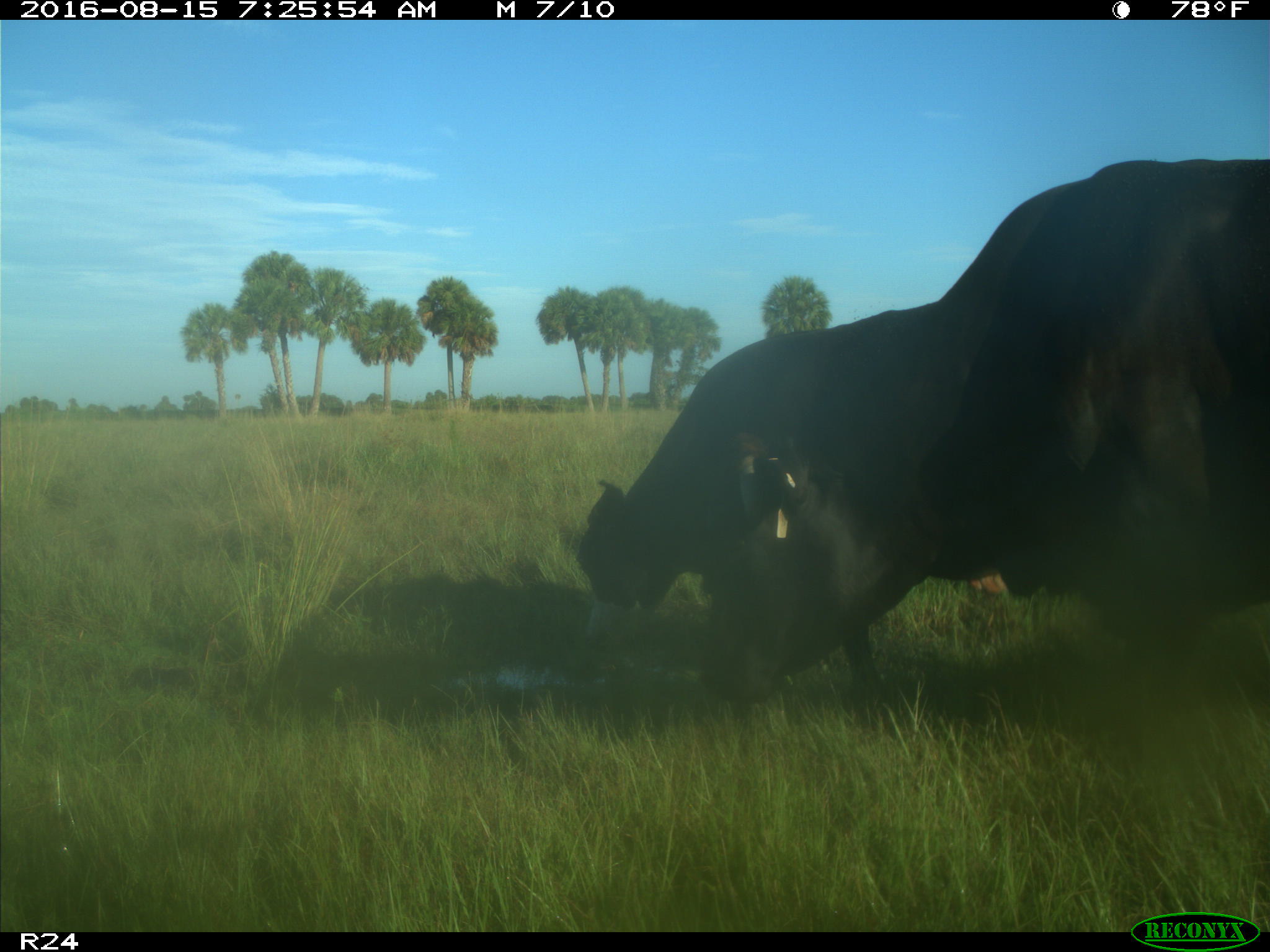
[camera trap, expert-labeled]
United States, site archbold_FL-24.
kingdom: Animalia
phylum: Chordata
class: Mammalia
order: Artiodactyla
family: Bovidae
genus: Bos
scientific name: Bos taurus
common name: domestic cow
Bos taurus (domestic cow).